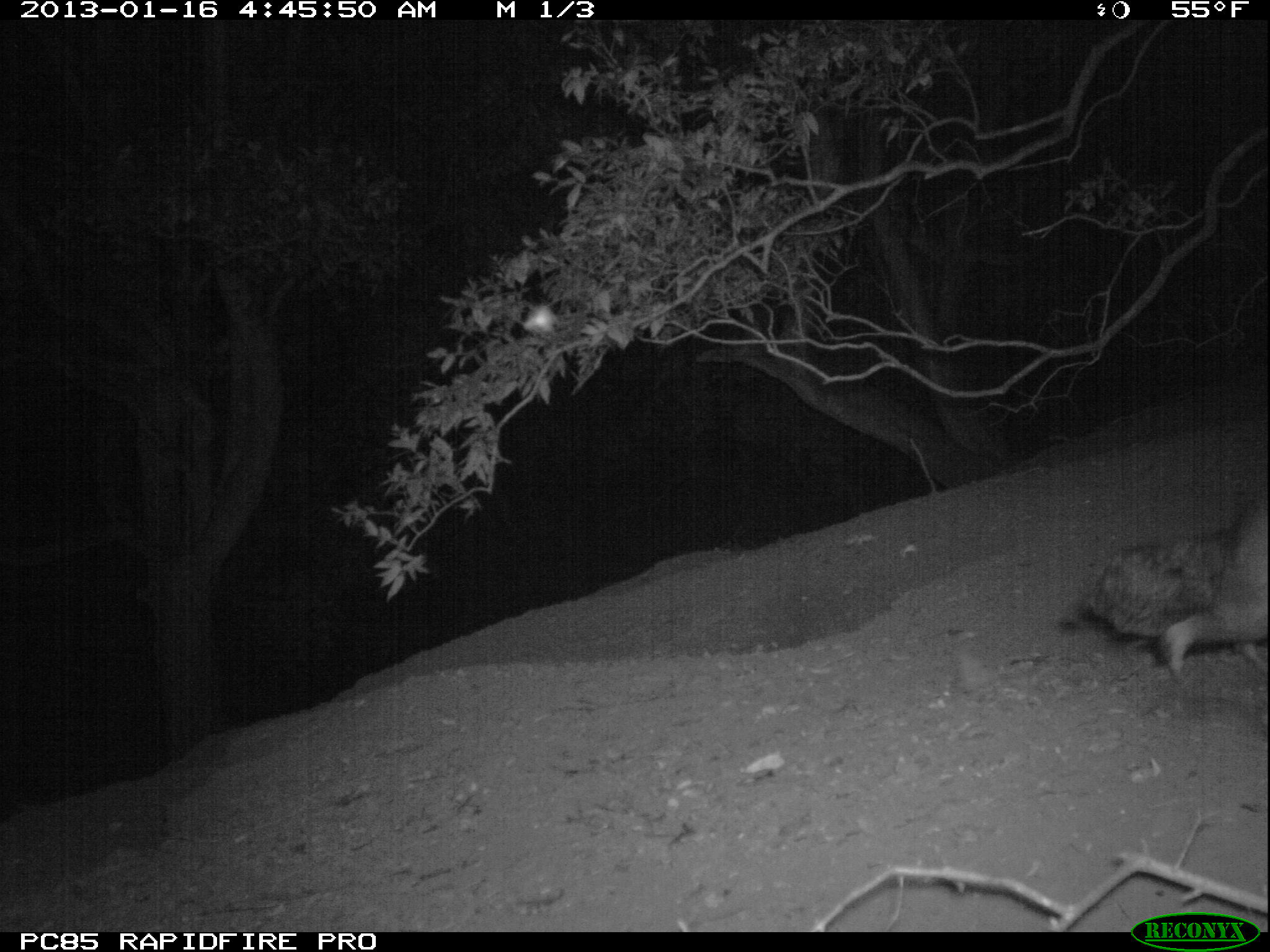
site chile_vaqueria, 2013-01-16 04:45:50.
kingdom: Animalia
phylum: Chordata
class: Aves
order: Procellariiformes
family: Procellariidae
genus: Calonectris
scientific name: Calonectris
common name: shearwater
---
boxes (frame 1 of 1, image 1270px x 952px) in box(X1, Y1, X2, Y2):
shearwater: box(1059, 492, 1270, 695)